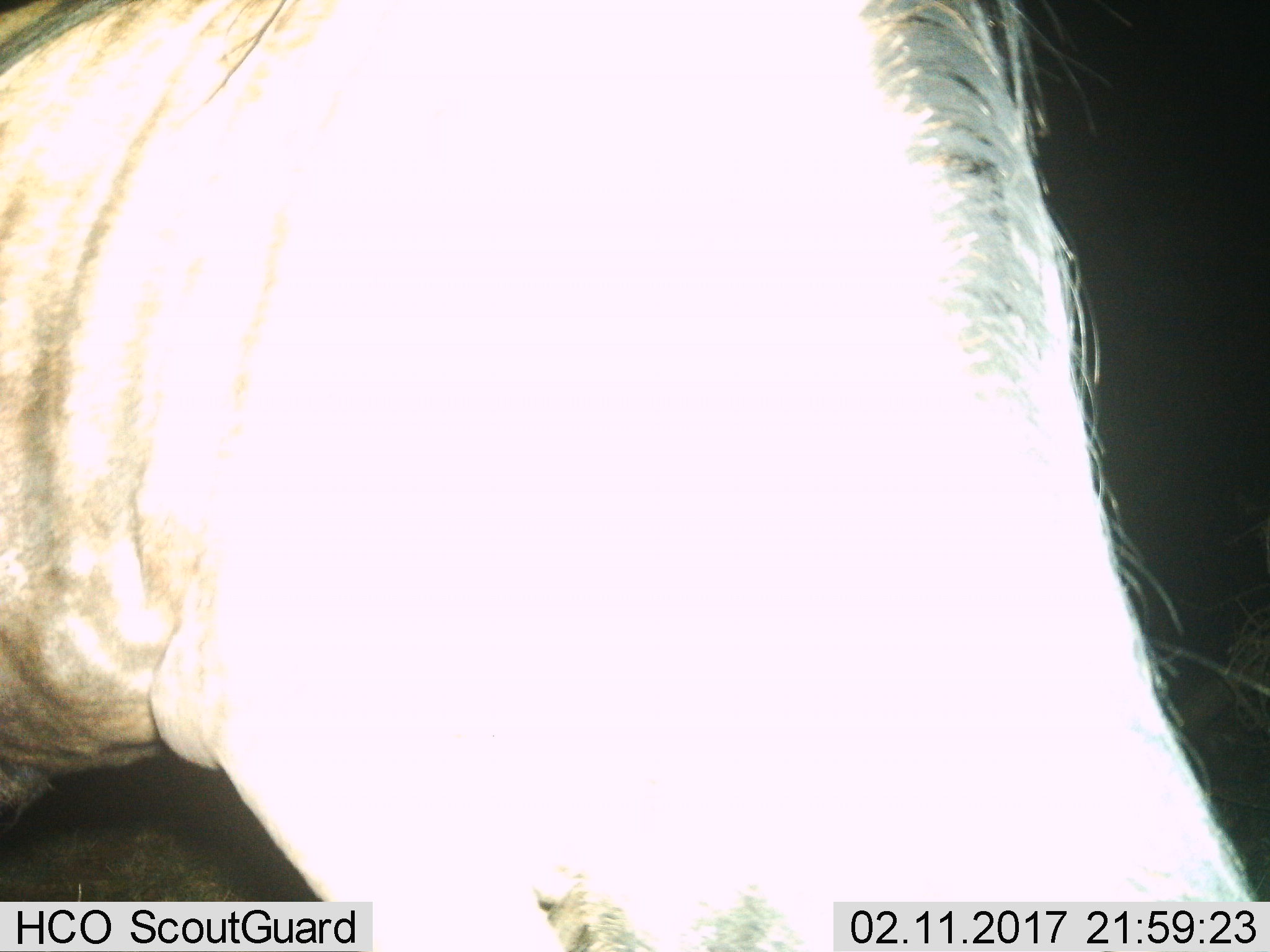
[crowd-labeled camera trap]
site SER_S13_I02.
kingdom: Animalia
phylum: Chordata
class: Mammalia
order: Artiodactyla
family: Bovidae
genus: Connochaetes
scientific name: Connochaetes taurinus taurinus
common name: blue wildebeest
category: wildebeestblue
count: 1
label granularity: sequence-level